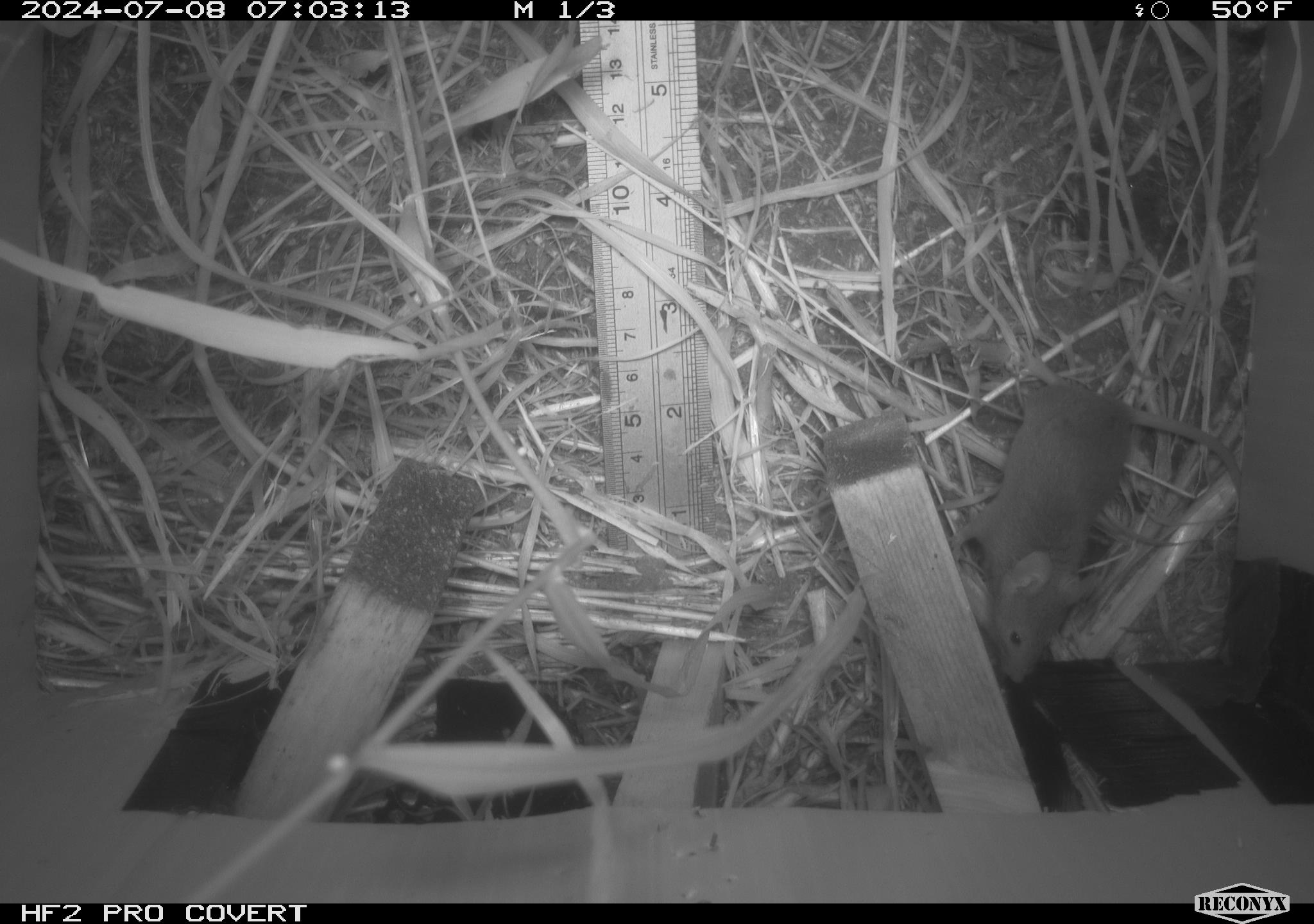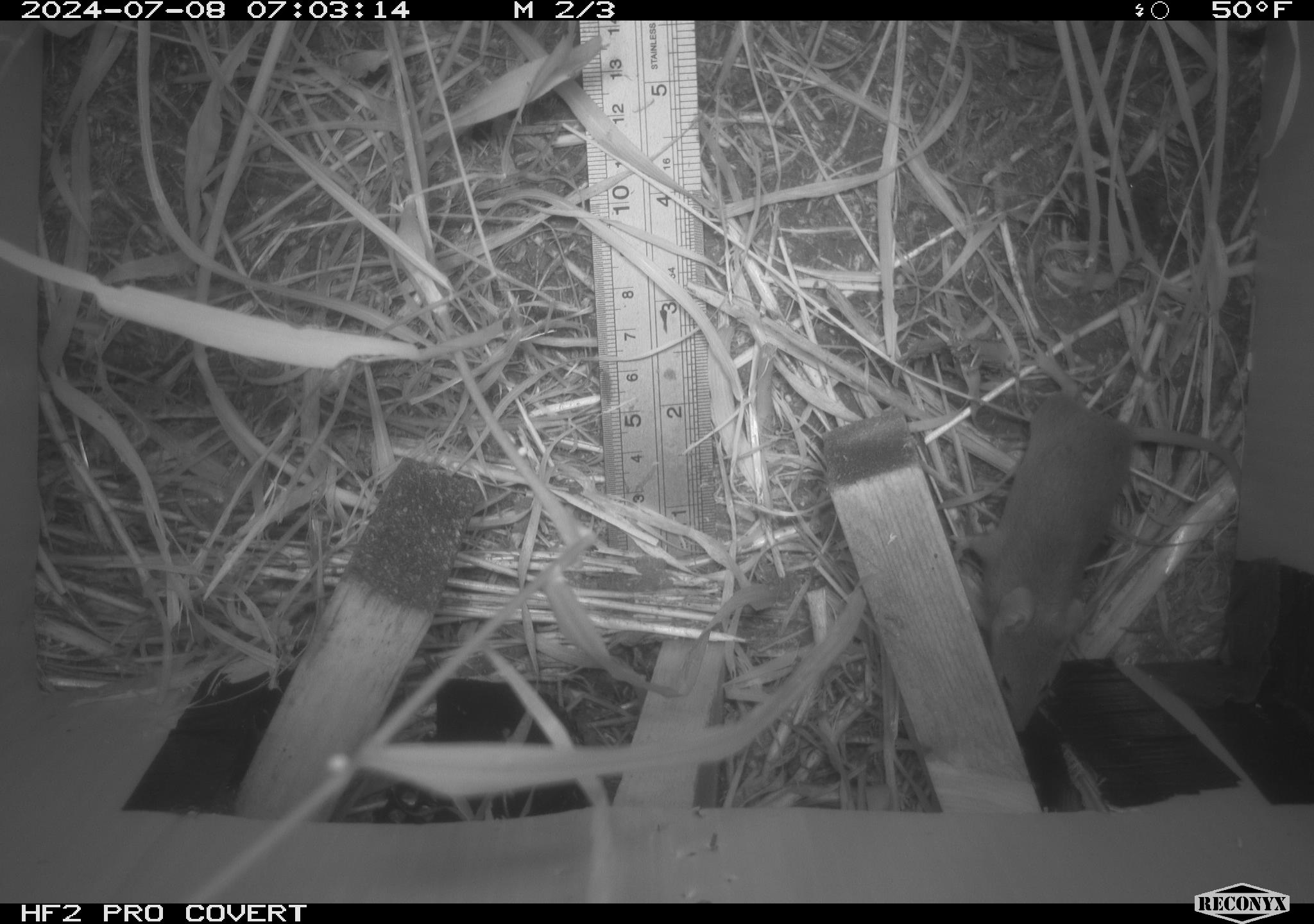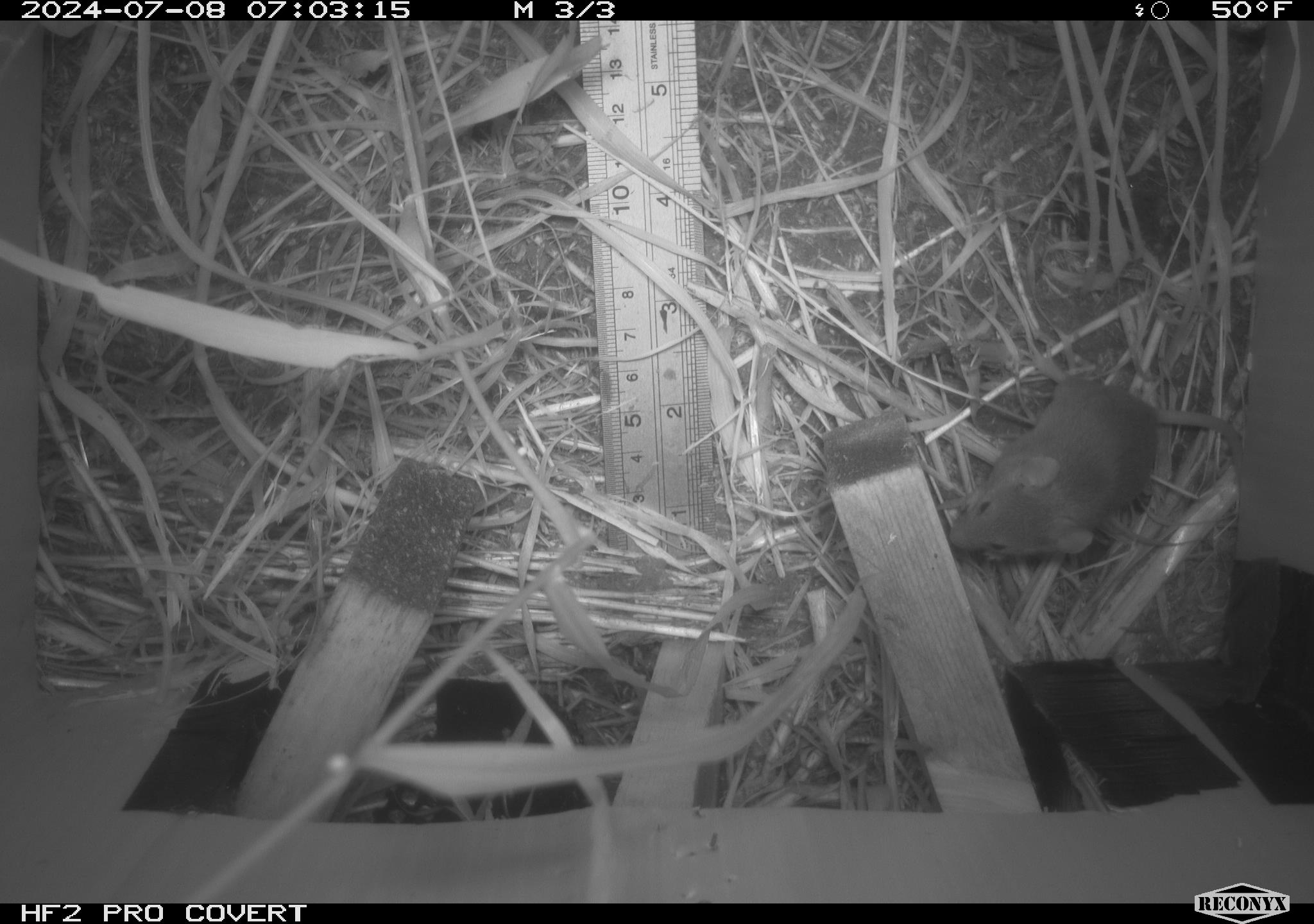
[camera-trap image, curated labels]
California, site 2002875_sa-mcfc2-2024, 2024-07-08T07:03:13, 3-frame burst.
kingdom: Animalia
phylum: Chordata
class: Mammalia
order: Rodentia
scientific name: Rodentia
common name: rodent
Rodent (Rodentia).